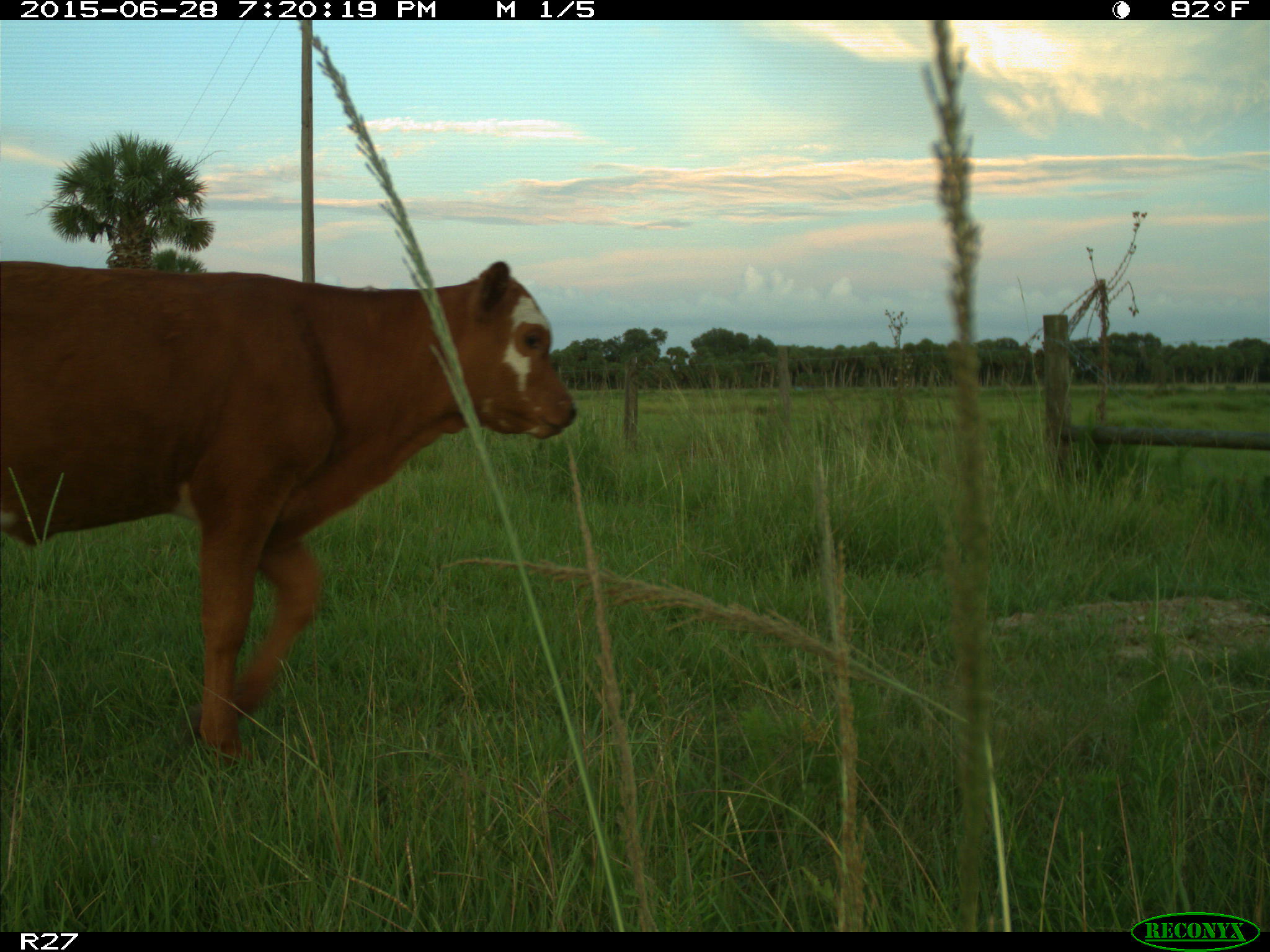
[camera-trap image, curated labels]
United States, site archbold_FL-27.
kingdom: Animalia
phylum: Chordata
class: Mammalia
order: Artiodactyla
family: Bovidae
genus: Bos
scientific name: Bos taurus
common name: domestic cow